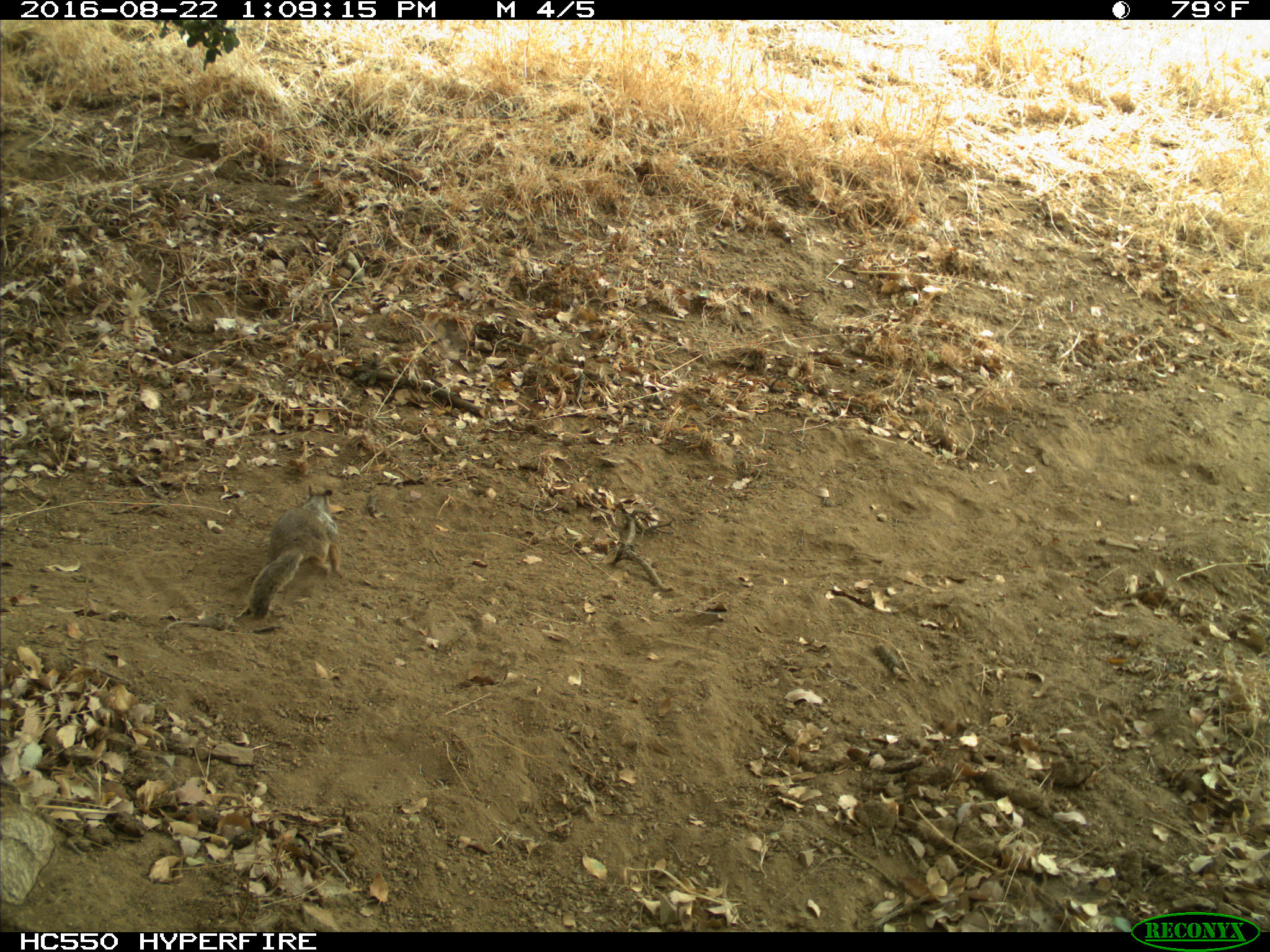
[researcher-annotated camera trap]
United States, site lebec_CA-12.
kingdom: Animalia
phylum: Chordata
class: Mammalia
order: Rodentia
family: Sciuridae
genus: Otospermophilus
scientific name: Otospermophilus beecheyi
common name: california ground squirrel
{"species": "Otospermophilus beecheyi (california ground squirrel)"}